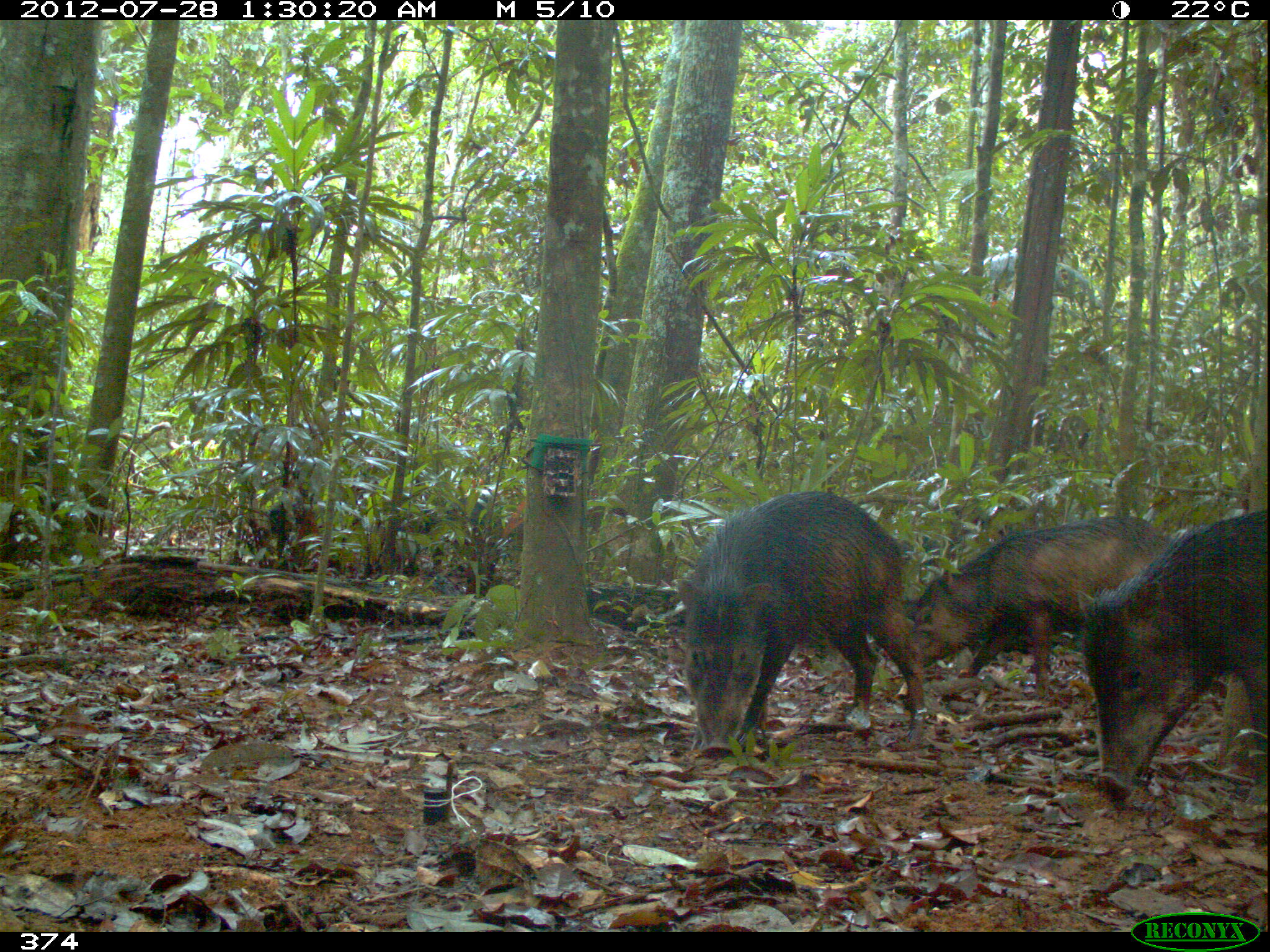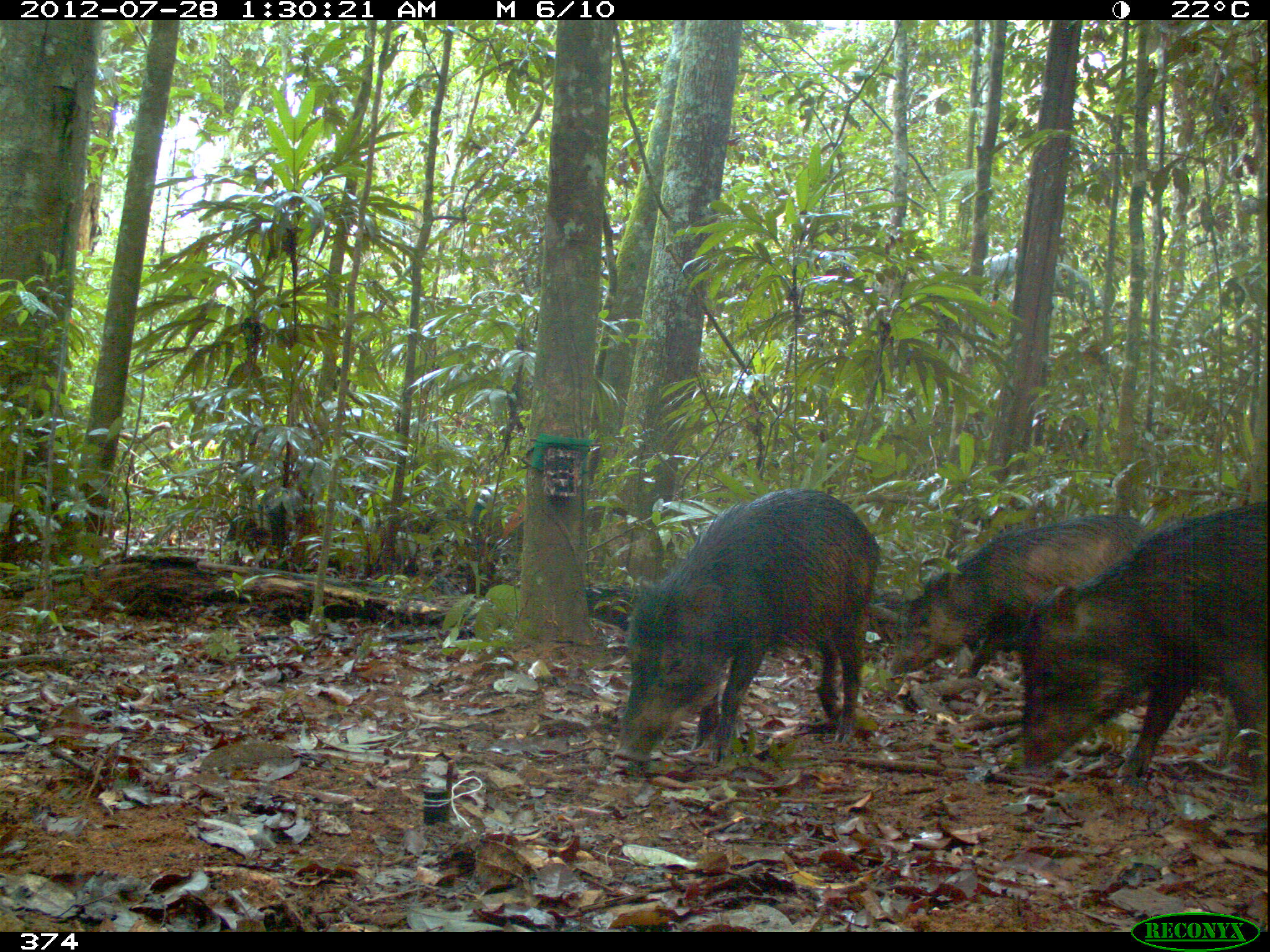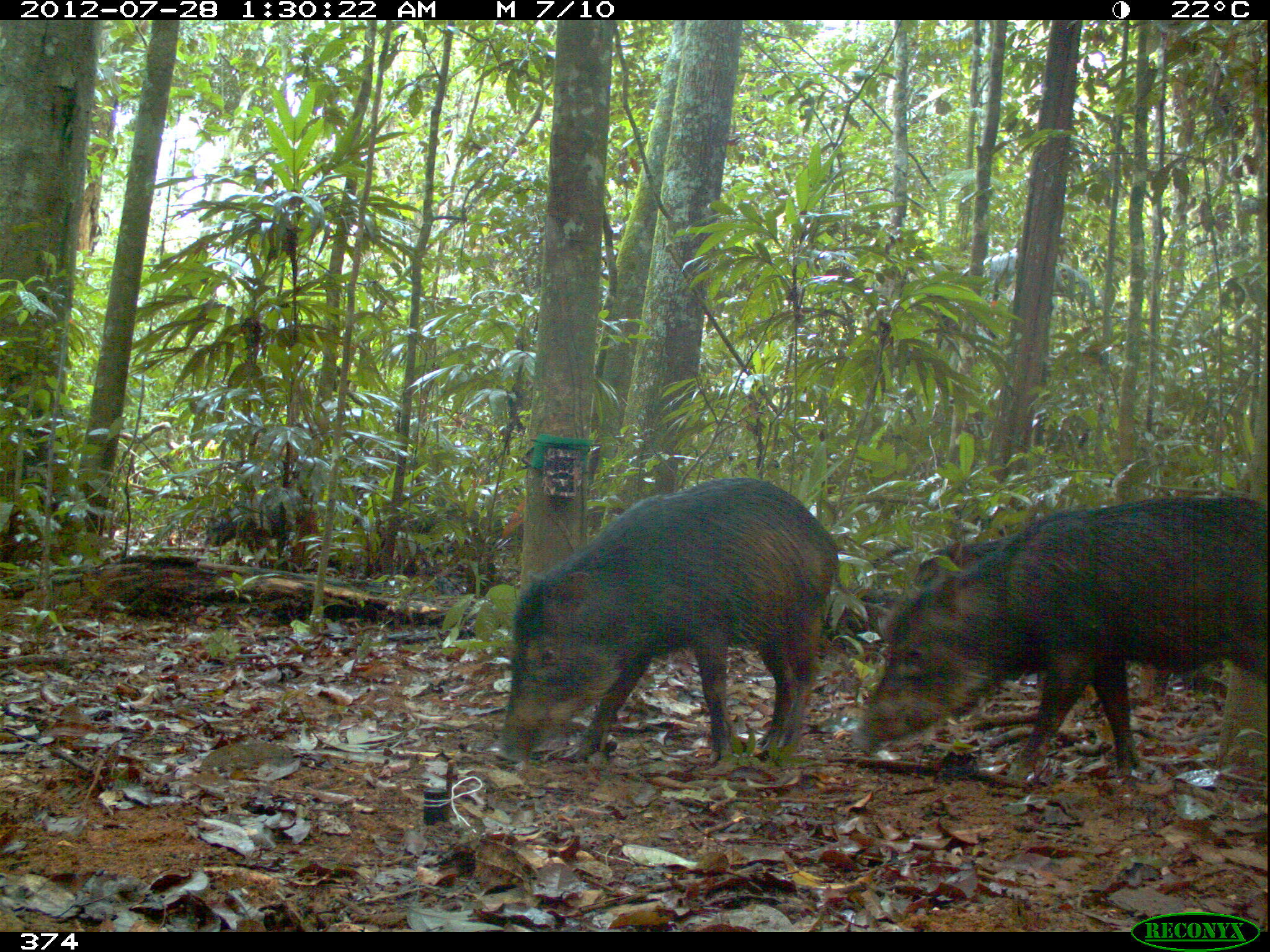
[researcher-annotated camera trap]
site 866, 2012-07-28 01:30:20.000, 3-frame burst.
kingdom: Animalia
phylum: Chordata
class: Mammalia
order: Artiodactyla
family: Tayassuidae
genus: Tayassu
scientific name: Tayassu pecari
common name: white-lipped peccary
Tayassu pecari (white-lipped peccary).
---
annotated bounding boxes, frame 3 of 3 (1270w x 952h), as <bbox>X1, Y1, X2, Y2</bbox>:
tayassu pecari: <bbox>849, 494, 1267, 788</bbox>; <bbox>495, 475, 840, 766</bbox>; <bbox>876, 534, 1012, 642</bbox>; <bbox>204, 486, 306, 569</bbox>